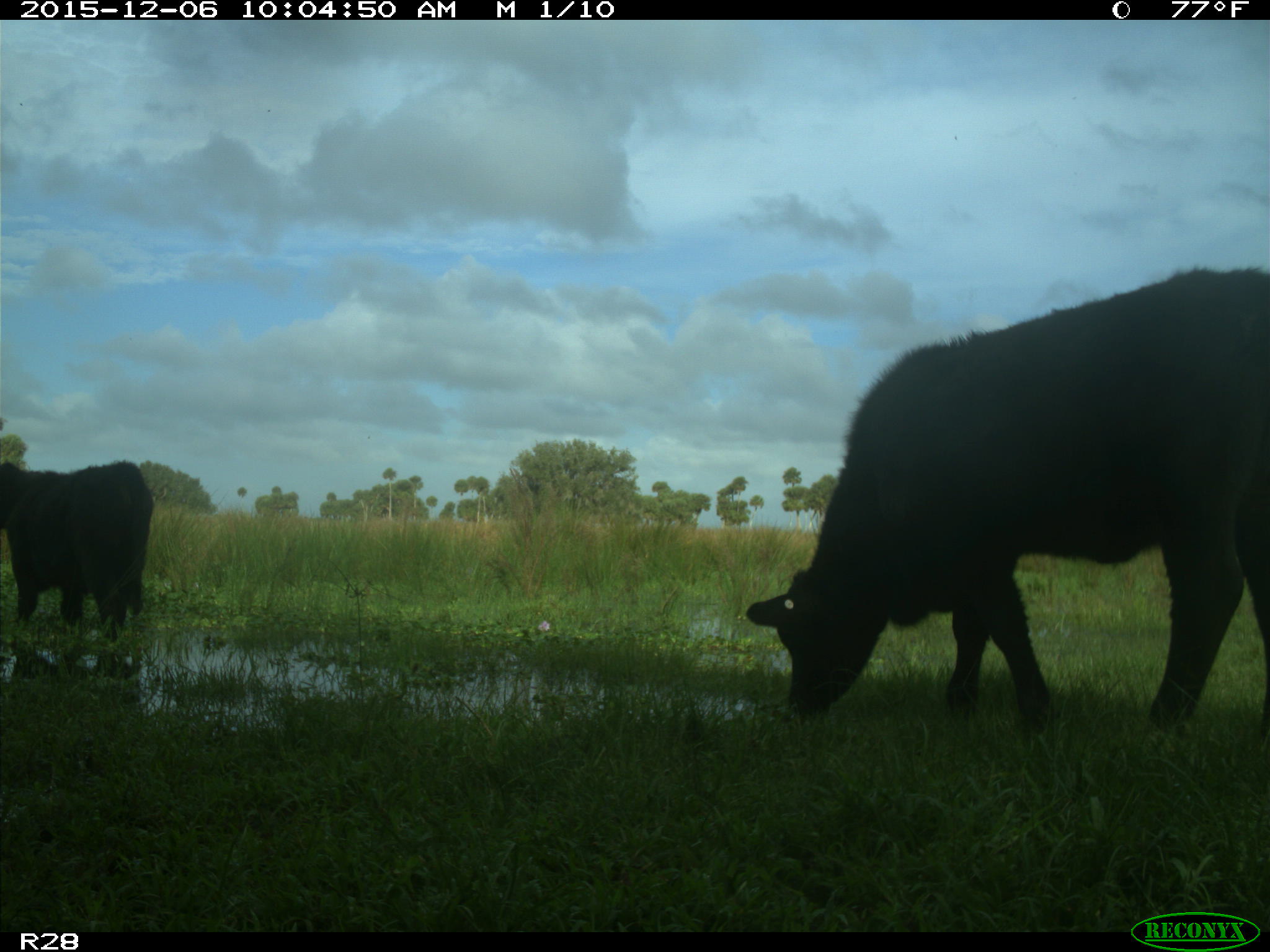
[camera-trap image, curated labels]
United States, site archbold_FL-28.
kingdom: Animalia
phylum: Chordata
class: Mammalia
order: Artiodactyla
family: Bovidae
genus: Bos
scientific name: Bos taurus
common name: domestic cow